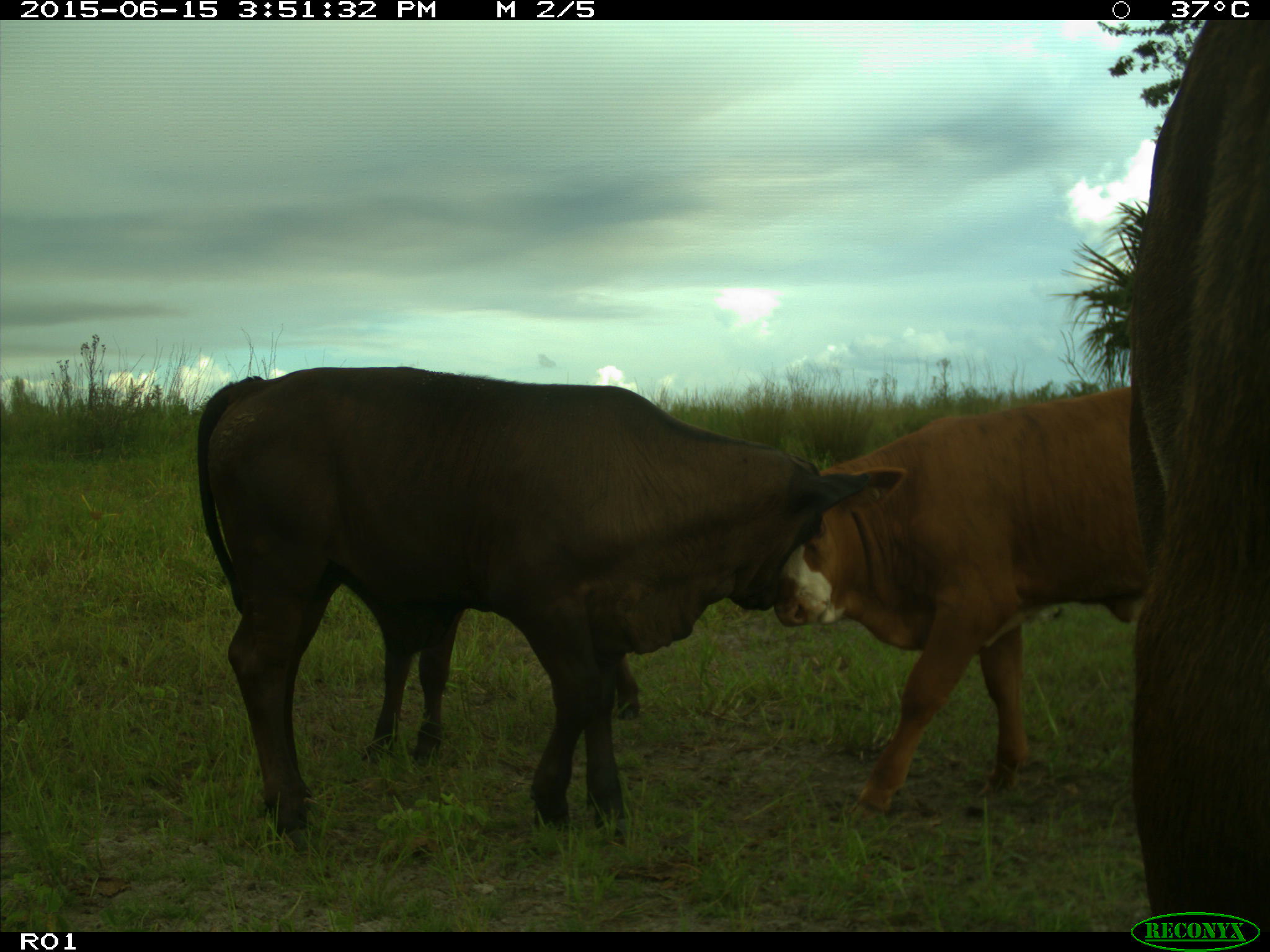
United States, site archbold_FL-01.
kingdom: Animalia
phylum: Chordata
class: Mammalia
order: Artiodactyla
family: Bovidae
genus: Bos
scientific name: Bos taurus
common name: domestic cow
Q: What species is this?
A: Bos taurus (domestic cow).